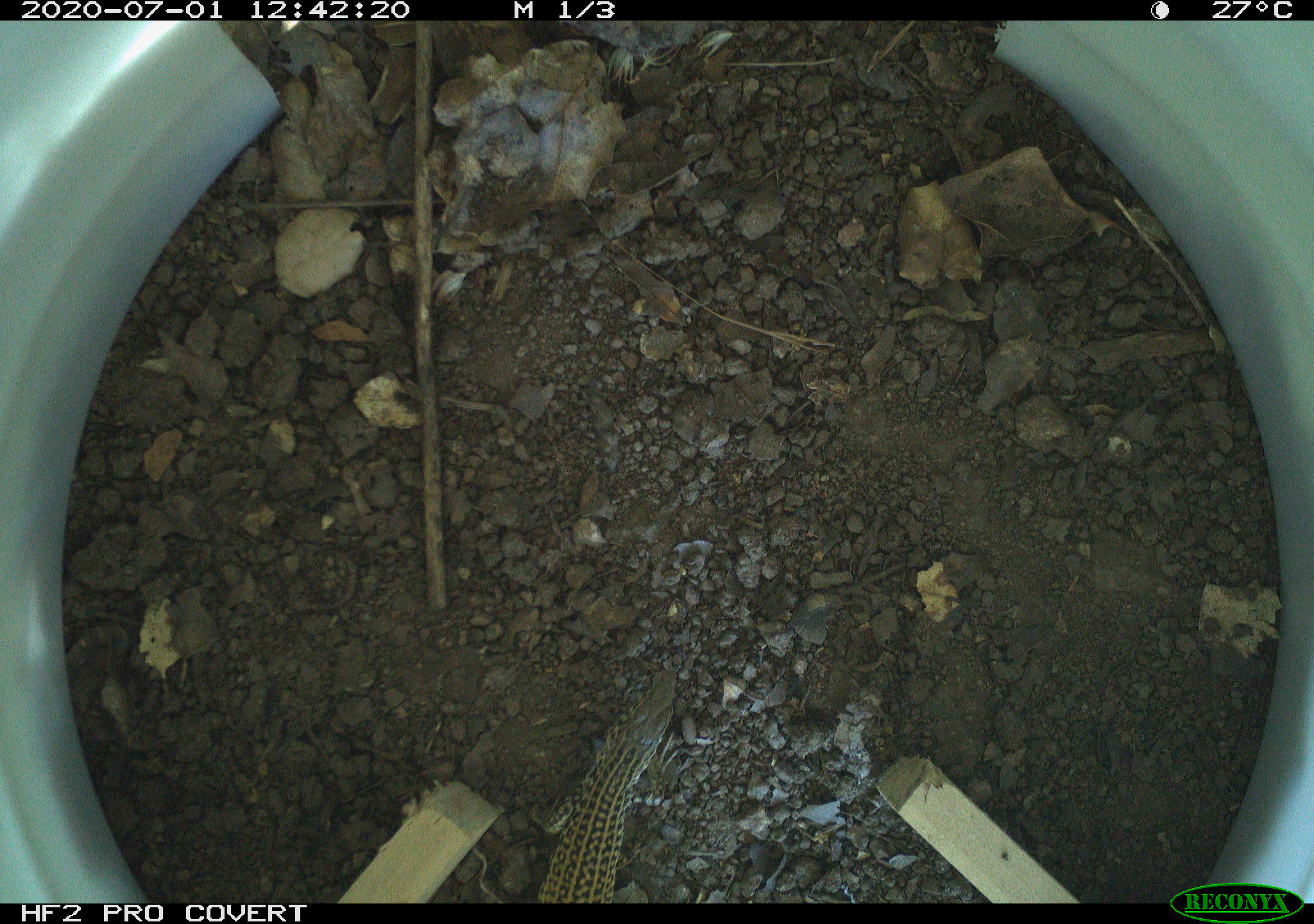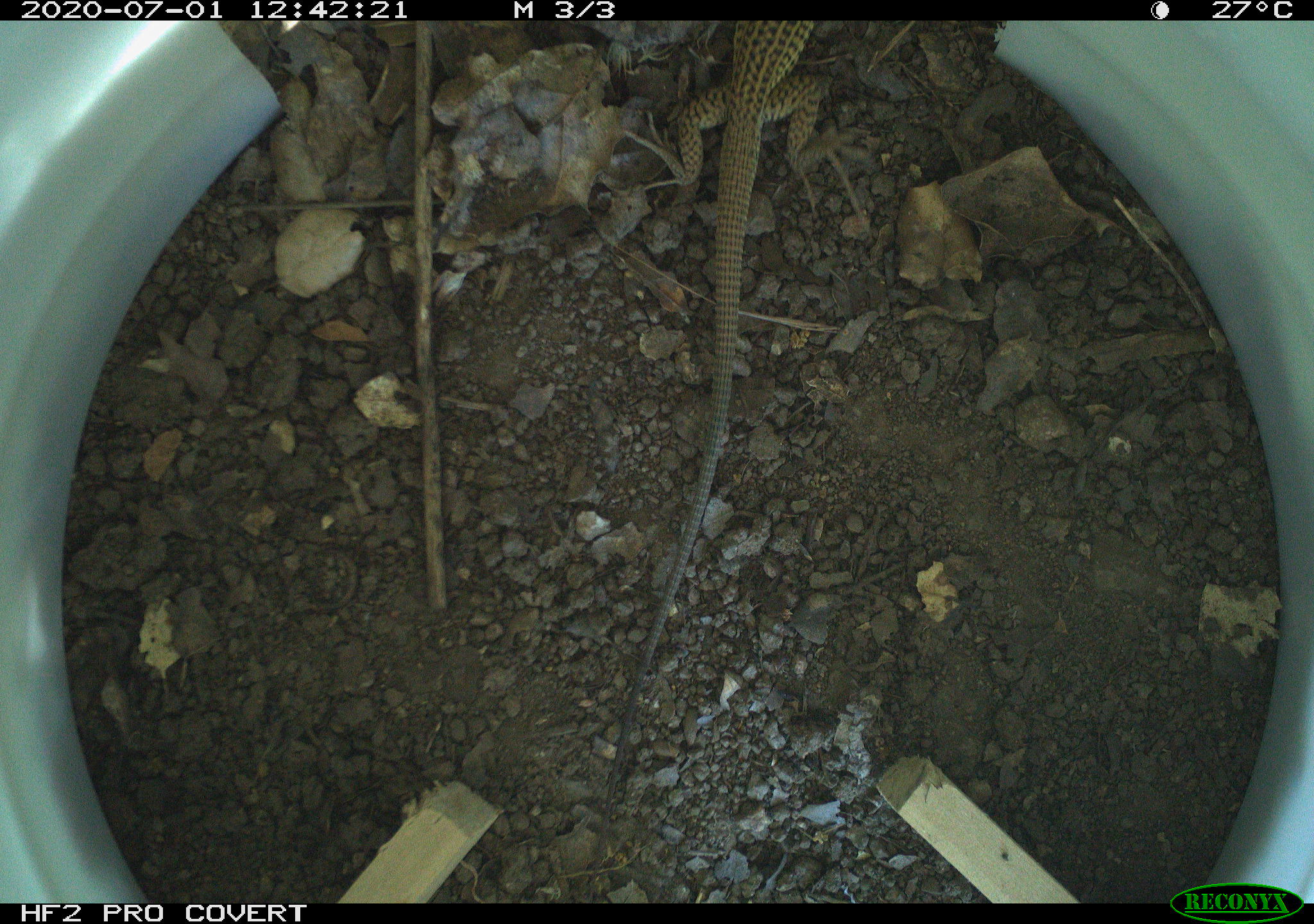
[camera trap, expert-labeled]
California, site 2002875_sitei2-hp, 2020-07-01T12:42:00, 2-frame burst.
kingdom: Animalia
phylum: Chordata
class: Reptilia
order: Squamata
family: Teiidae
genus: Aspidoscelis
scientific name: Aspidoscelis tigris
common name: western whiptail